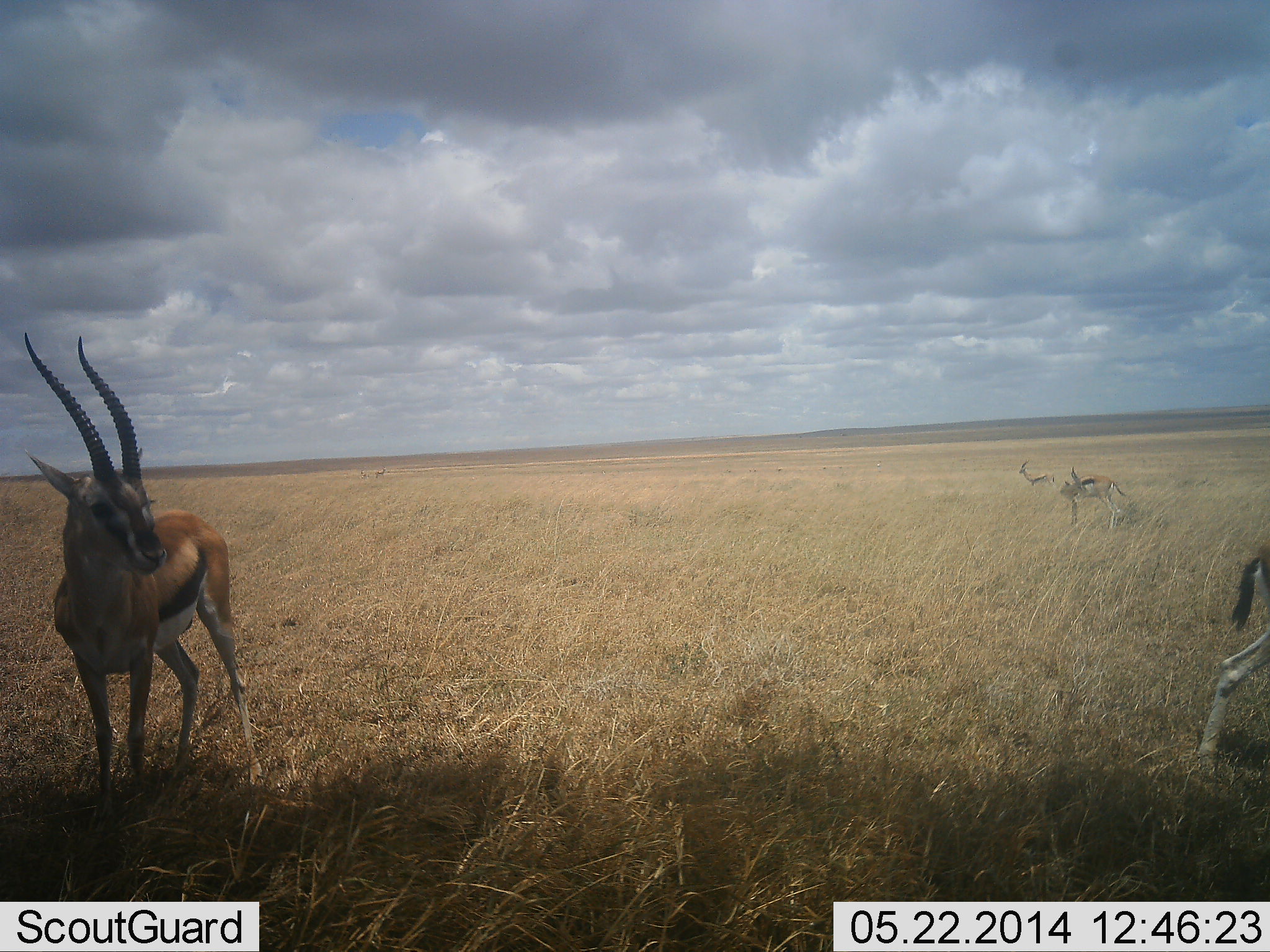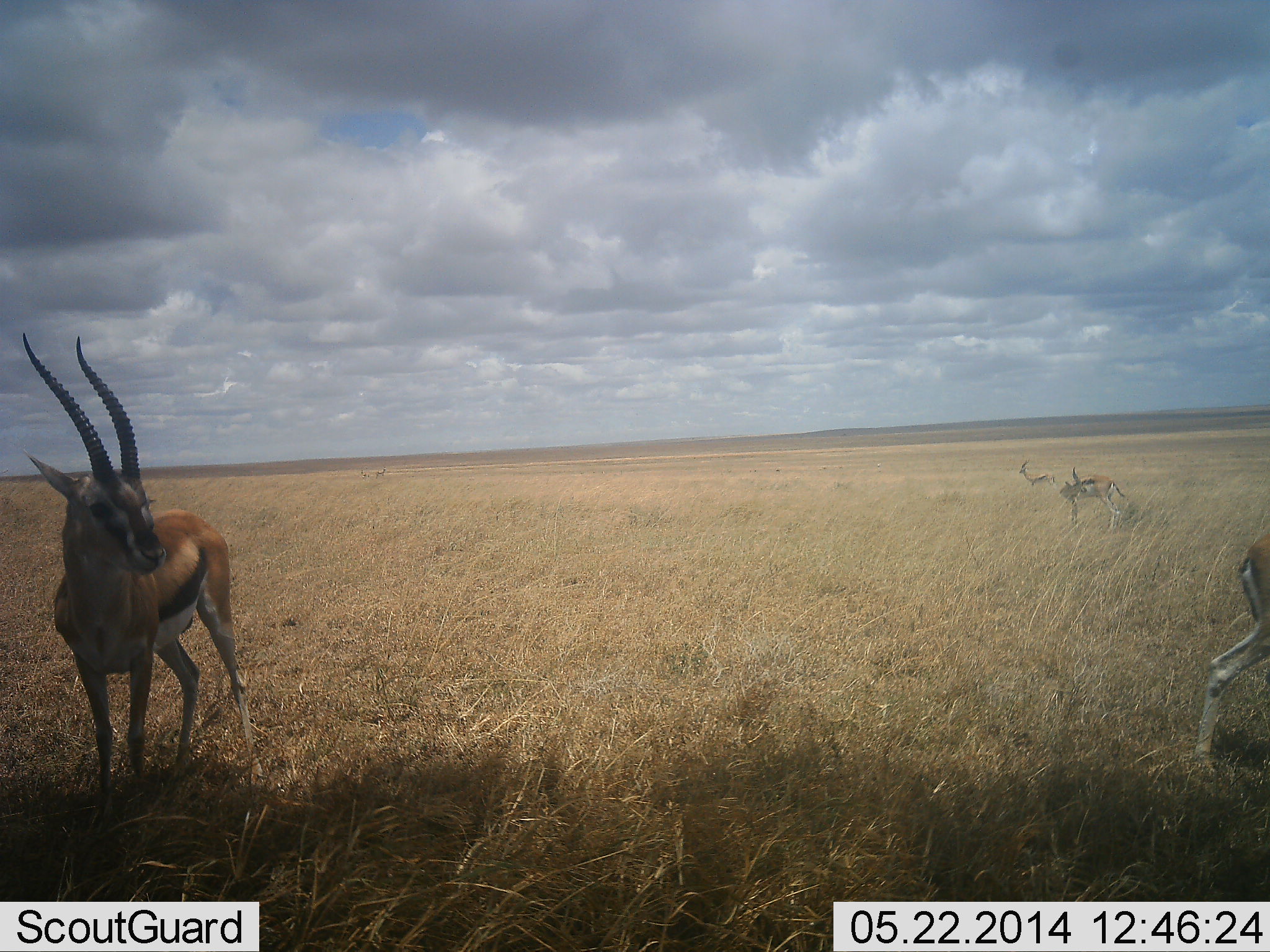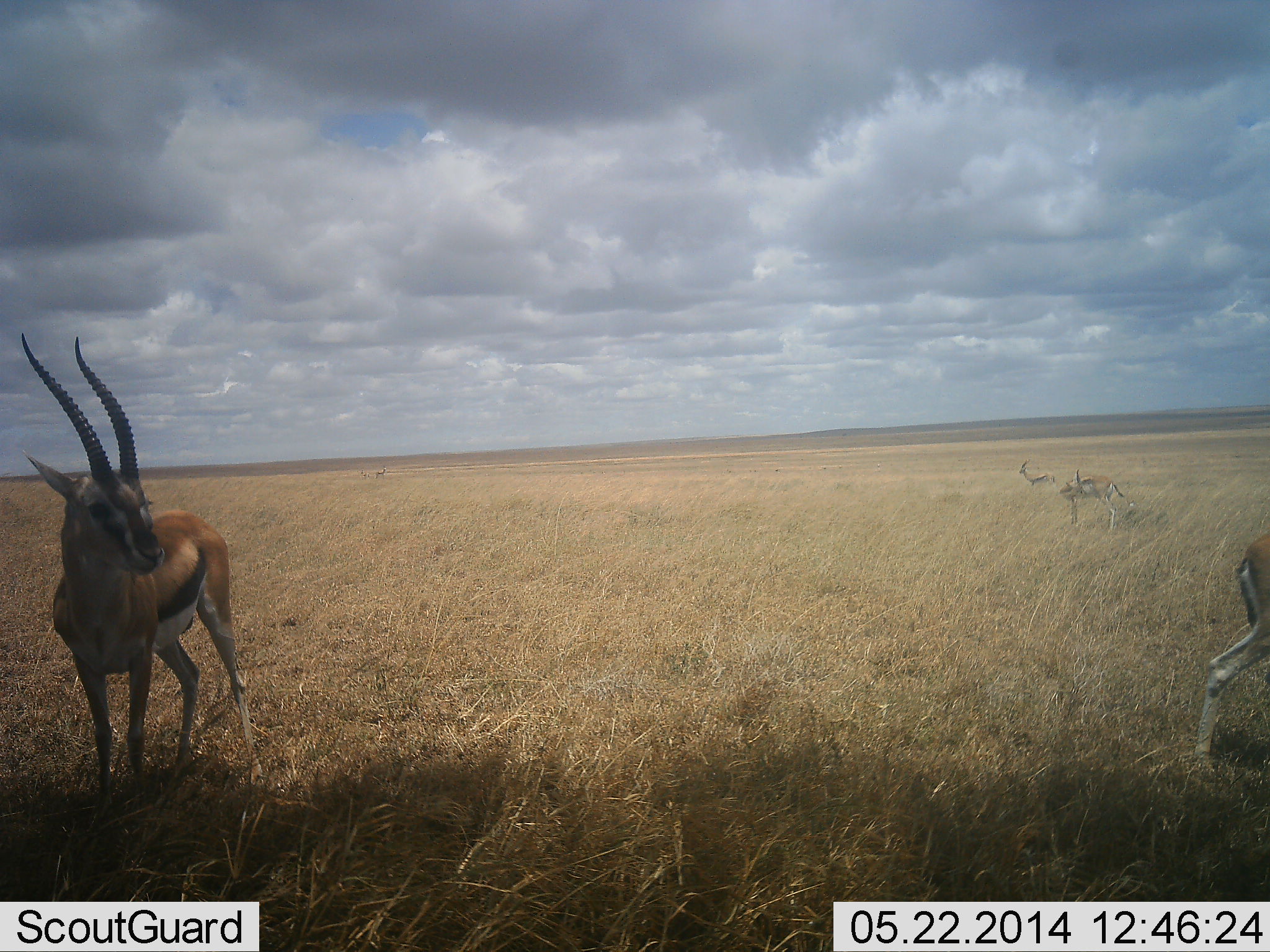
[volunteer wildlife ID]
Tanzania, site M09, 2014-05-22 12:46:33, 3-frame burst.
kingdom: Animalia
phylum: Chordata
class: Mammalia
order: Artiodactyla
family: Bovidae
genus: Eudorcas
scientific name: Eudorcas thomsonii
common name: thomson's gazelle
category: gazellethomsons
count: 4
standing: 80%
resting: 0%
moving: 10%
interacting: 0%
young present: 0%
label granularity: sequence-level